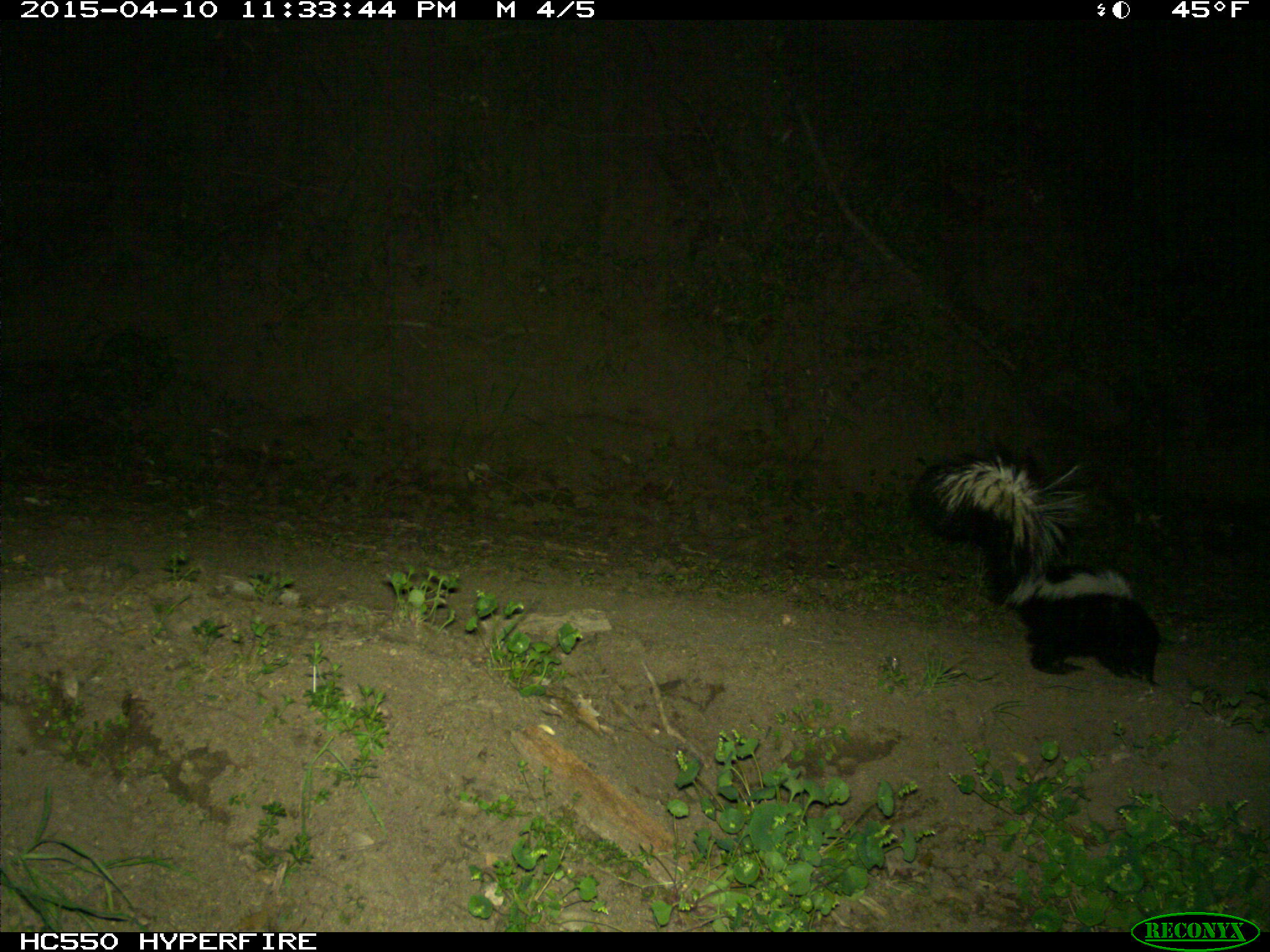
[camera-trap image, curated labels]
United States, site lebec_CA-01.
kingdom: Animalia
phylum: Chordata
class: Mammalia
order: Carnivora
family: Mephitidae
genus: Mephitis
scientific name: Mephitis mephitis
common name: striped skunk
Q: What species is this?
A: Mephitis mephitis (striped skunk).